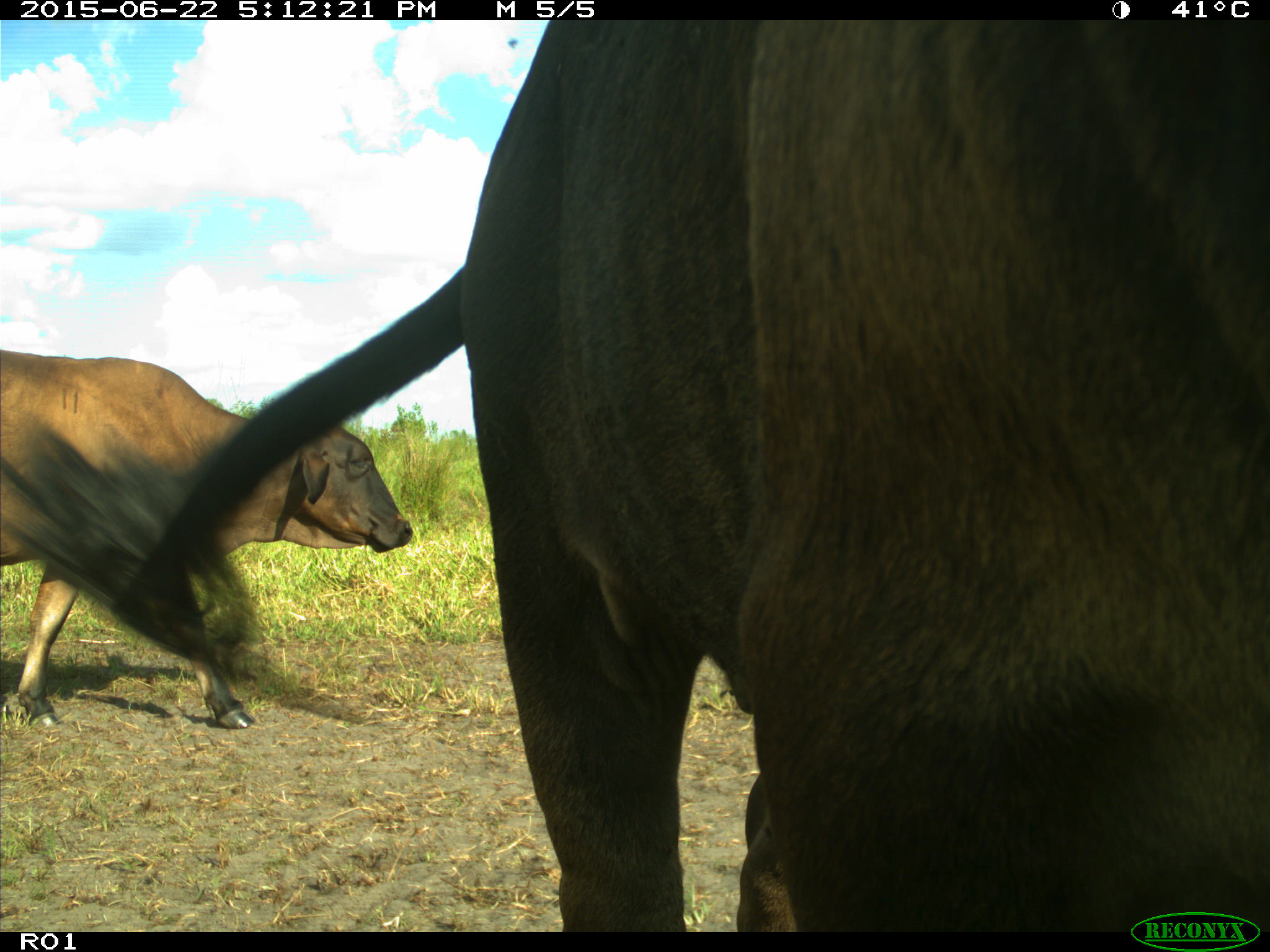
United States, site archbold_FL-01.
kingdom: Animalia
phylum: Chordata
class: Mammalia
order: Artiodactyla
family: Bovidae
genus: Bos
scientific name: Bos taurus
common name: domestic cow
Bos taurus (domestic cow).